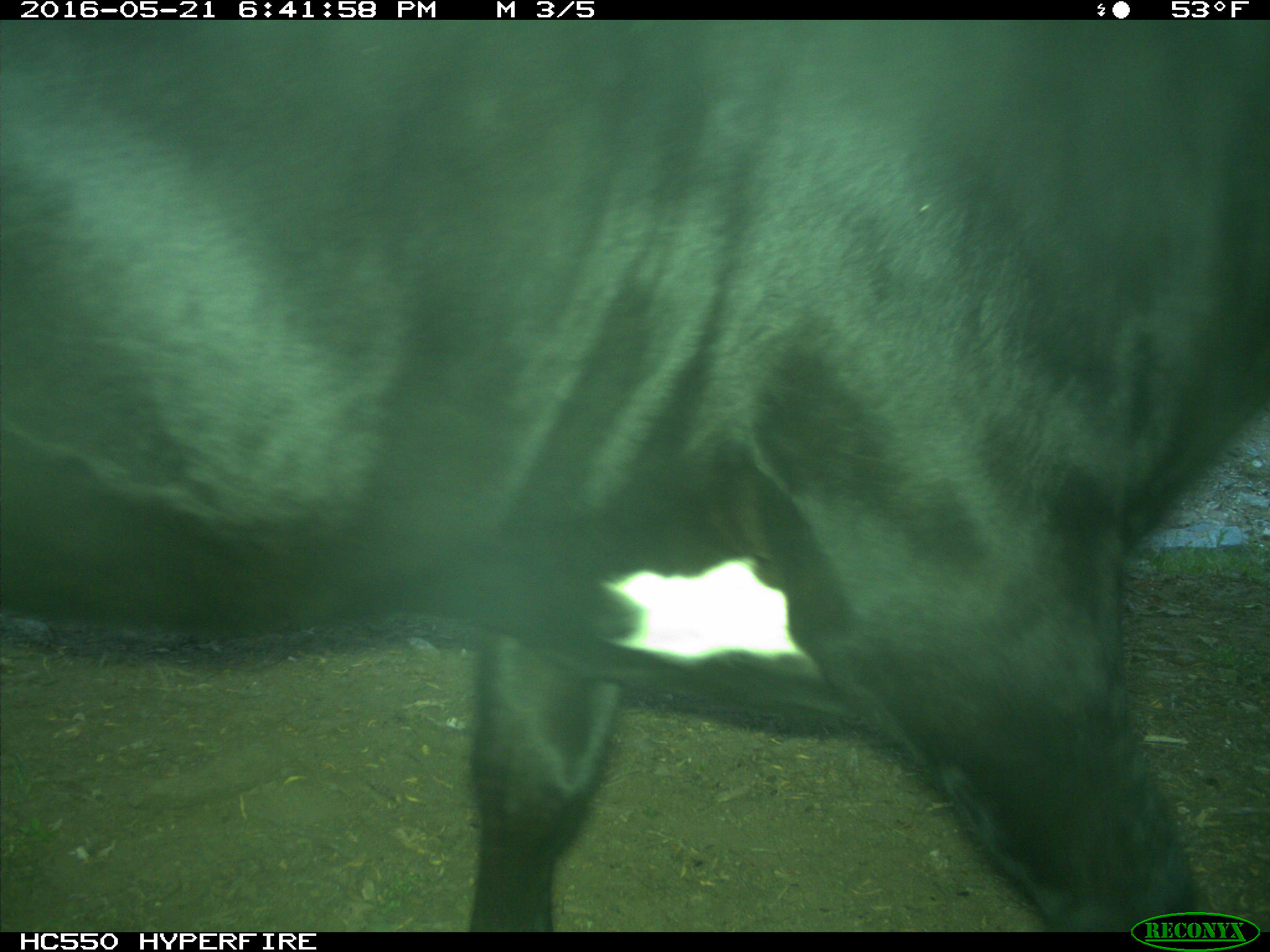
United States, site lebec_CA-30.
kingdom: Animalia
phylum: Chordata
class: Mammalia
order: Artiodactyla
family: Bovidae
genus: Bos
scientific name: Bos taurus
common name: domestic cow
Bos taurus (domestic cow).